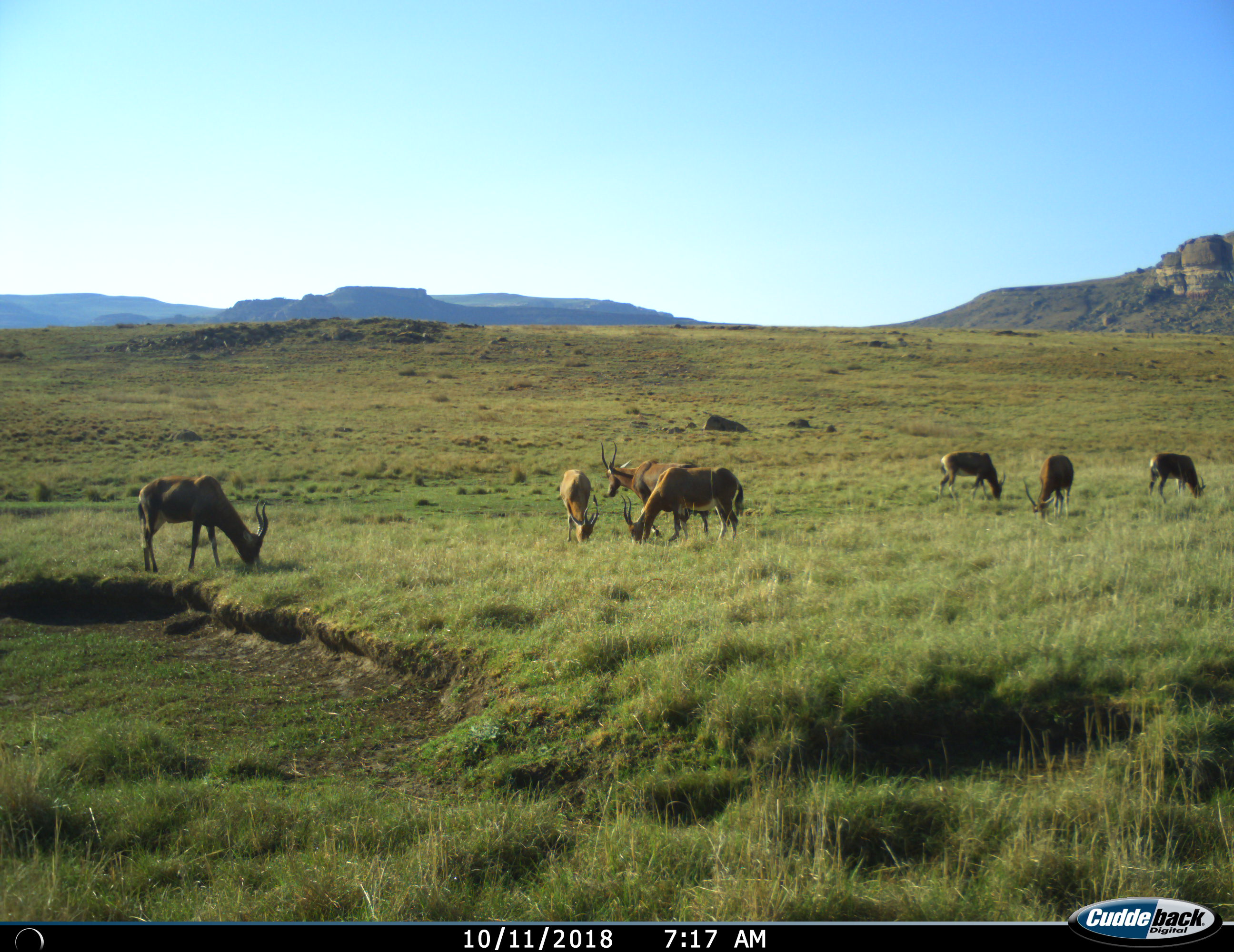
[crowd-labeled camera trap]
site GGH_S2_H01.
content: unidentified animal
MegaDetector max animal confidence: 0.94